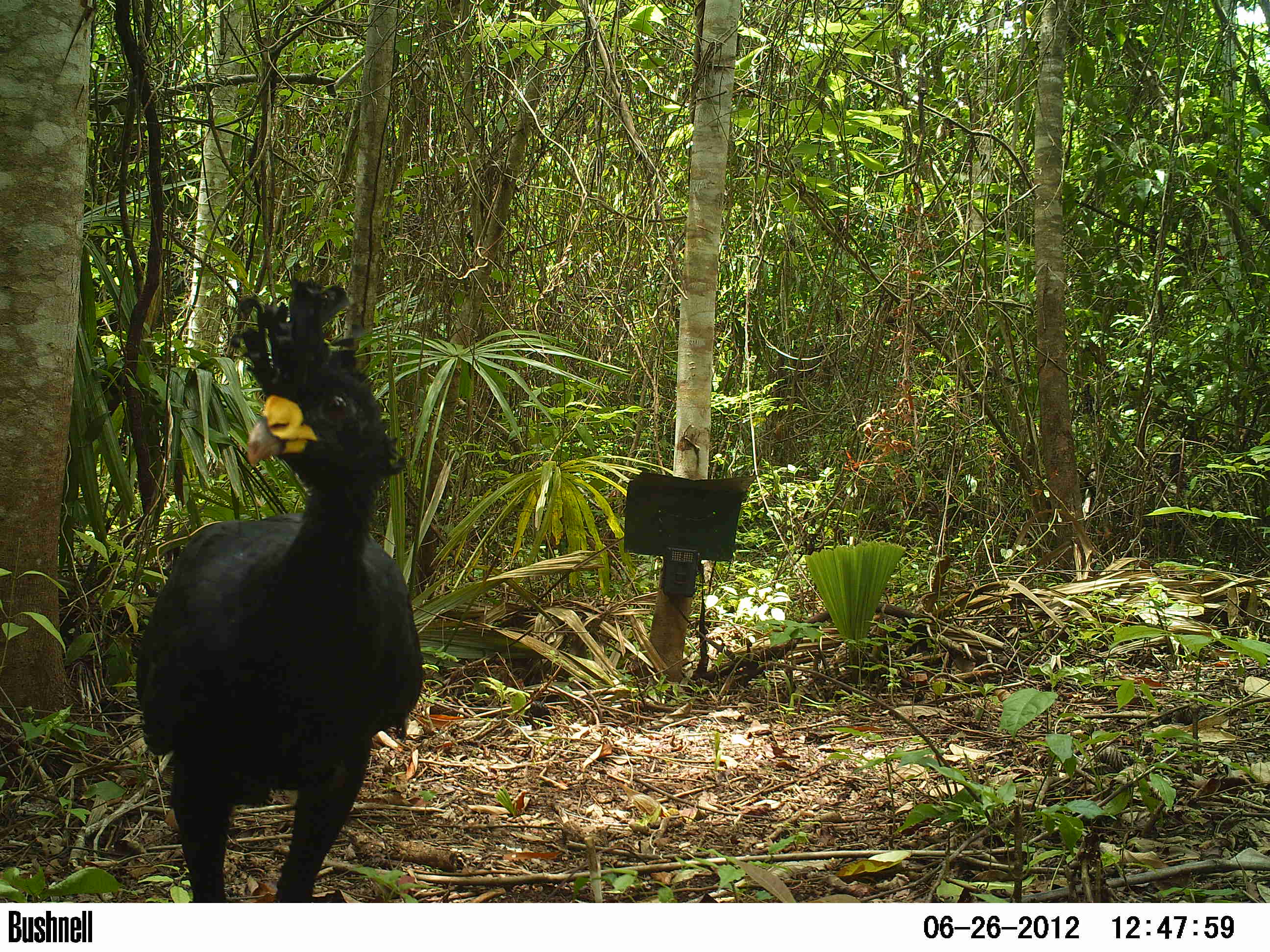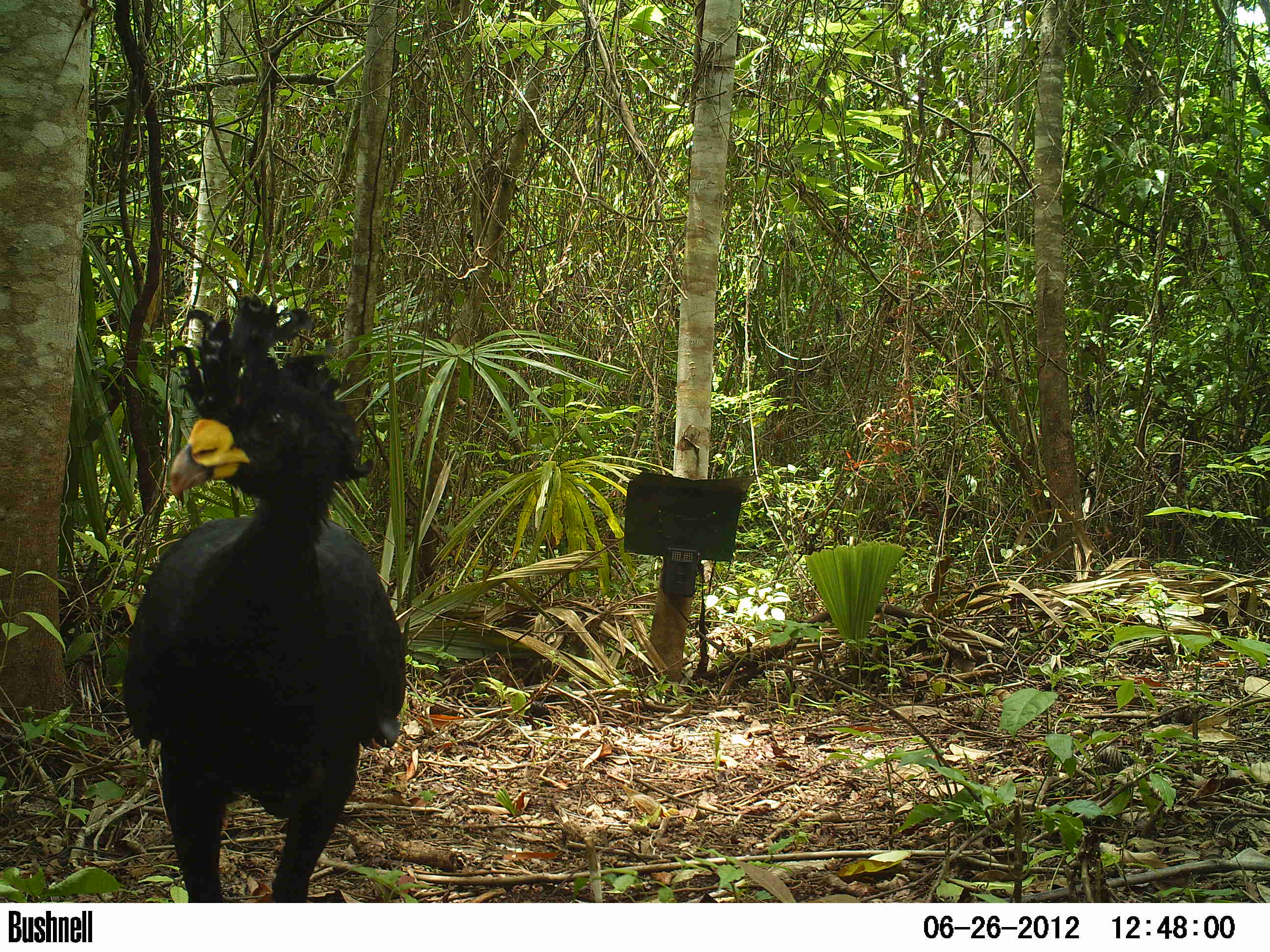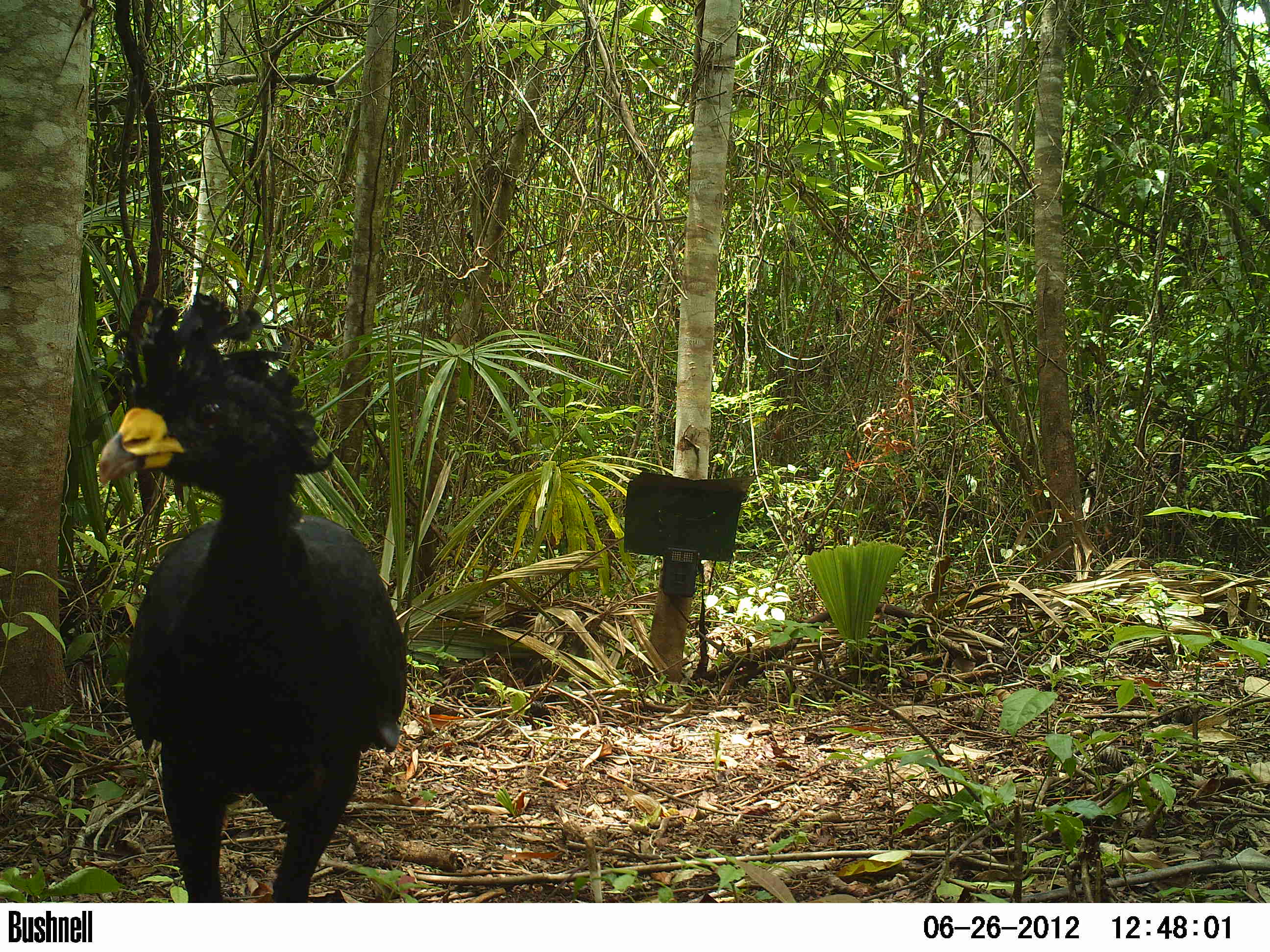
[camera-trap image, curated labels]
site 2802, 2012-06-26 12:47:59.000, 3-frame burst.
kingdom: Animalia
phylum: Chordata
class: Aves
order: Galliformes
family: Cracidae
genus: Crax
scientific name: Crax rubra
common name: great curassow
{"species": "Crax rubra (great curassow)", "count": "4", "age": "adult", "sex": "male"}